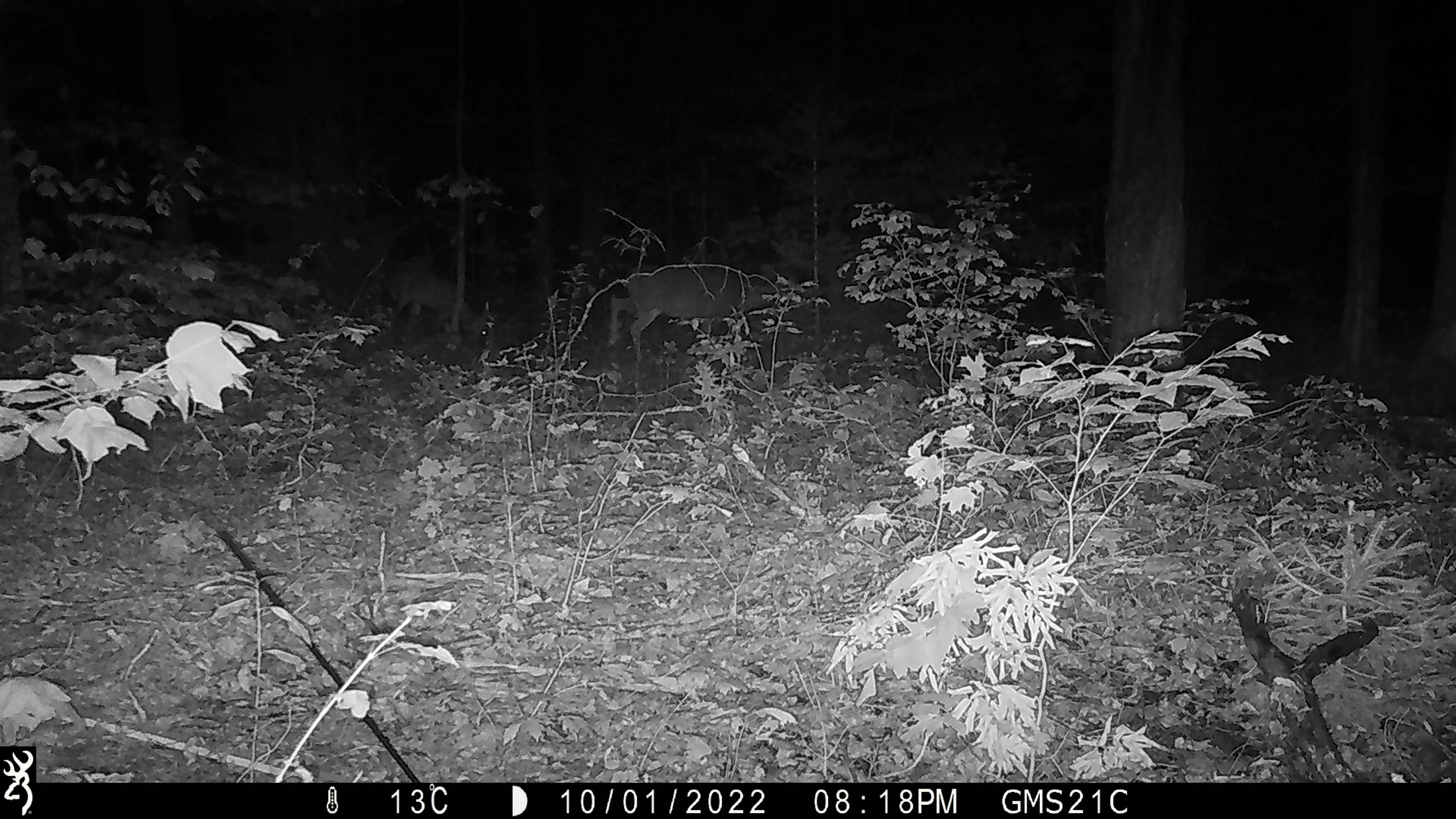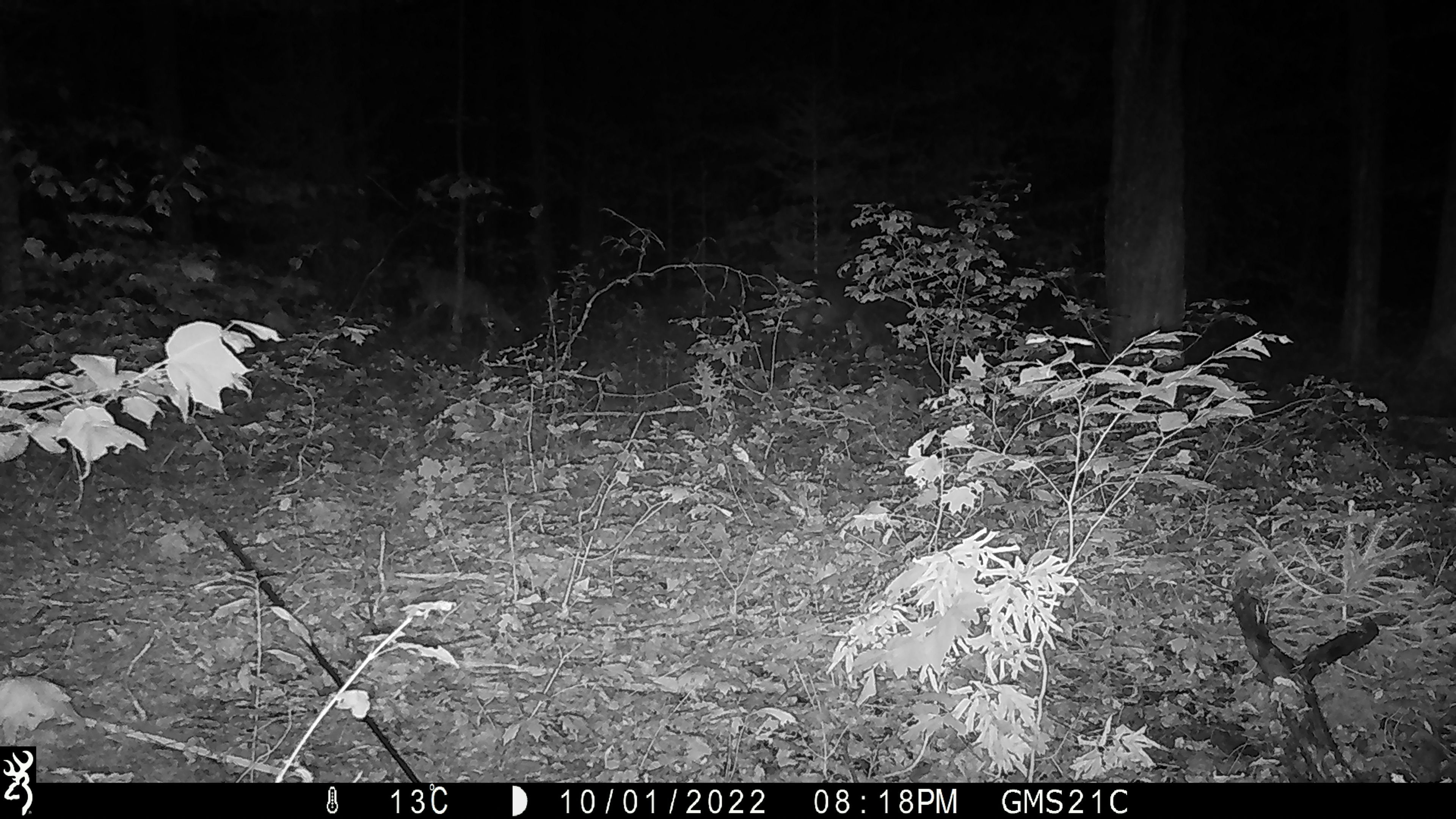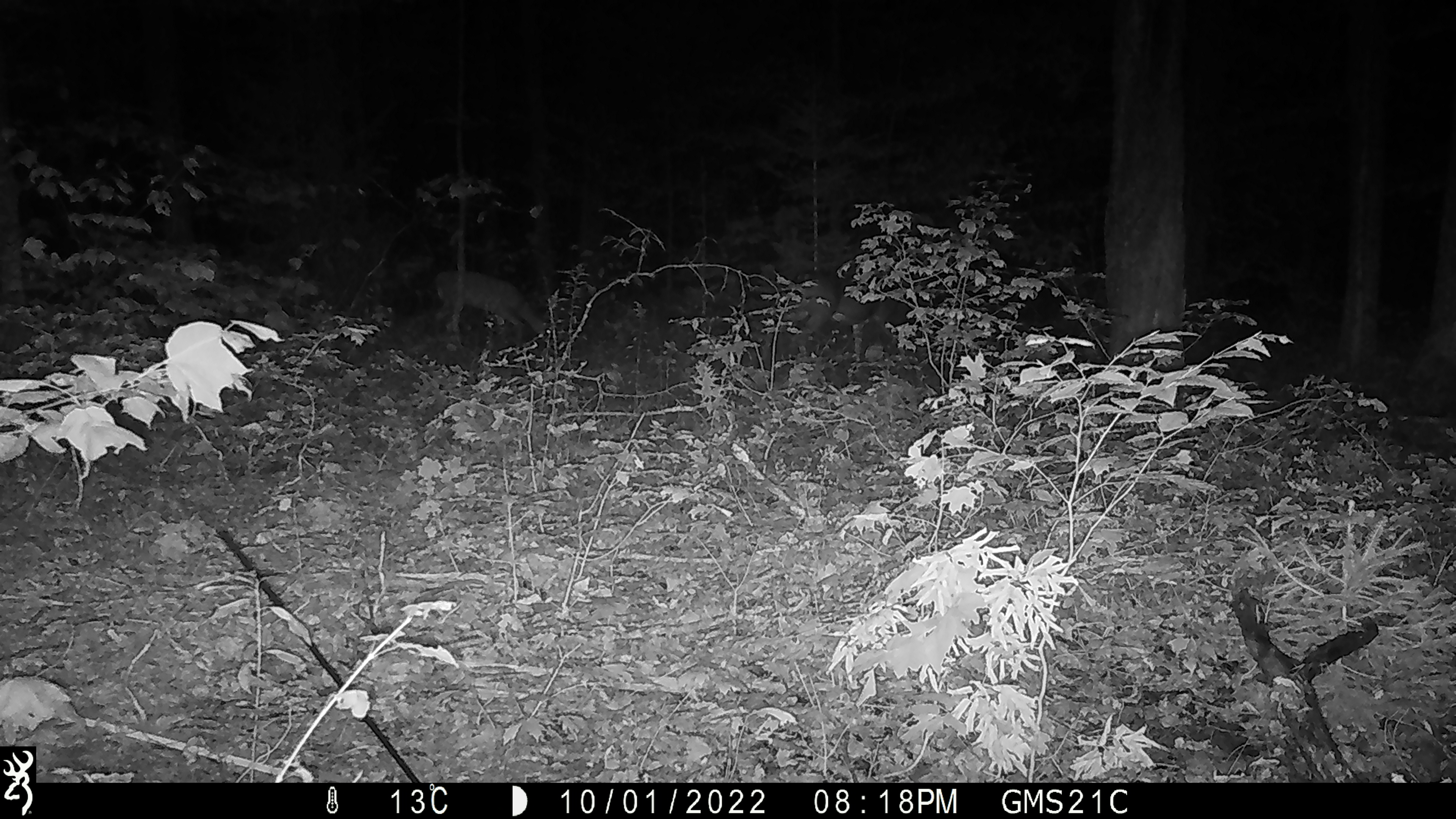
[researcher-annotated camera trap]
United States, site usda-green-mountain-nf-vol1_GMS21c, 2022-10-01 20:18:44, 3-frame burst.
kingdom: Animalia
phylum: Chordata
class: Mammalia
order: Artiodactyla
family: Cervidae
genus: Odocoileus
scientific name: Odocoileus virginianus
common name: white-tailed deer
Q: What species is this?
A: White-tailed deer (Odocoileus virginianus).